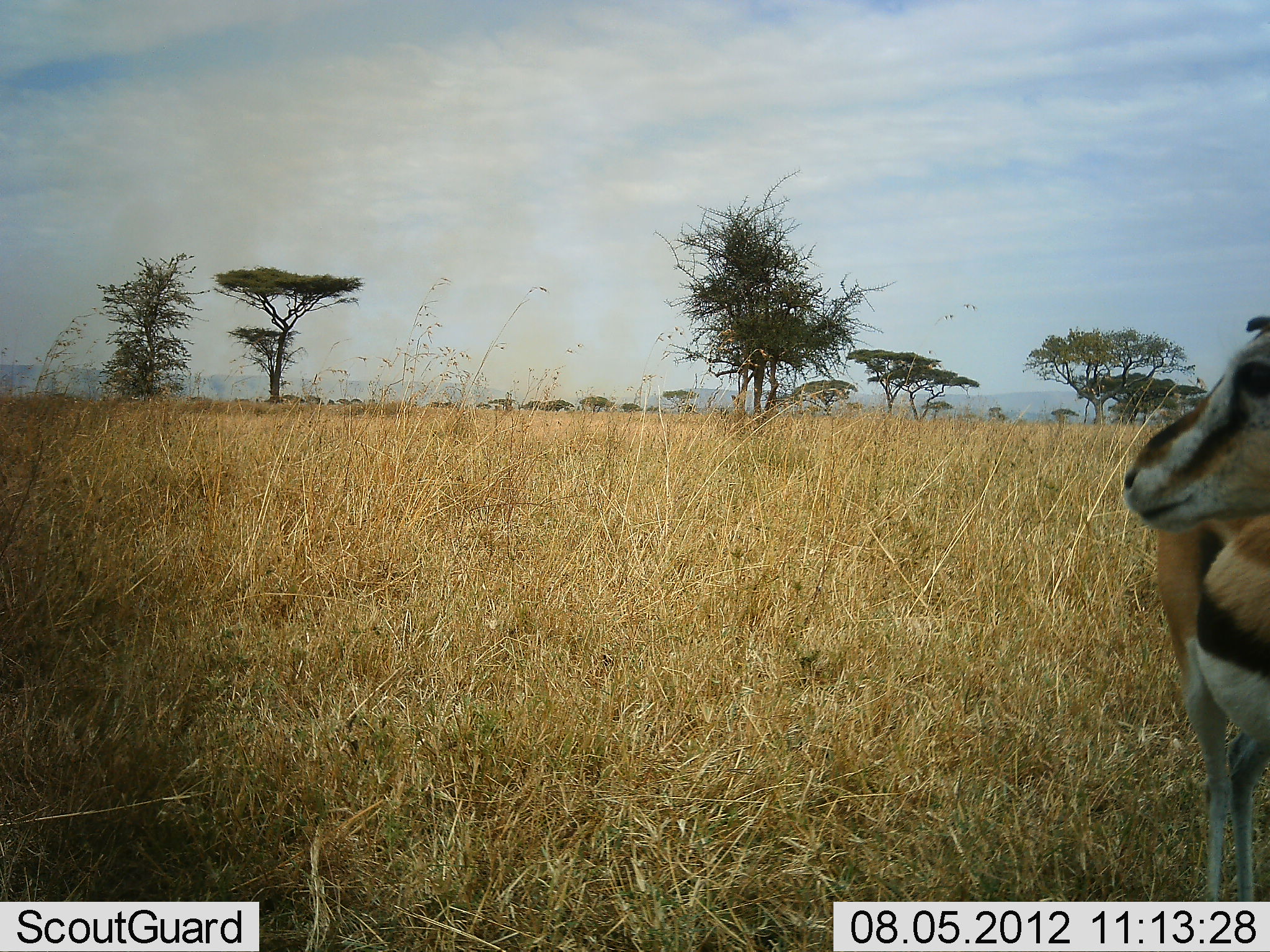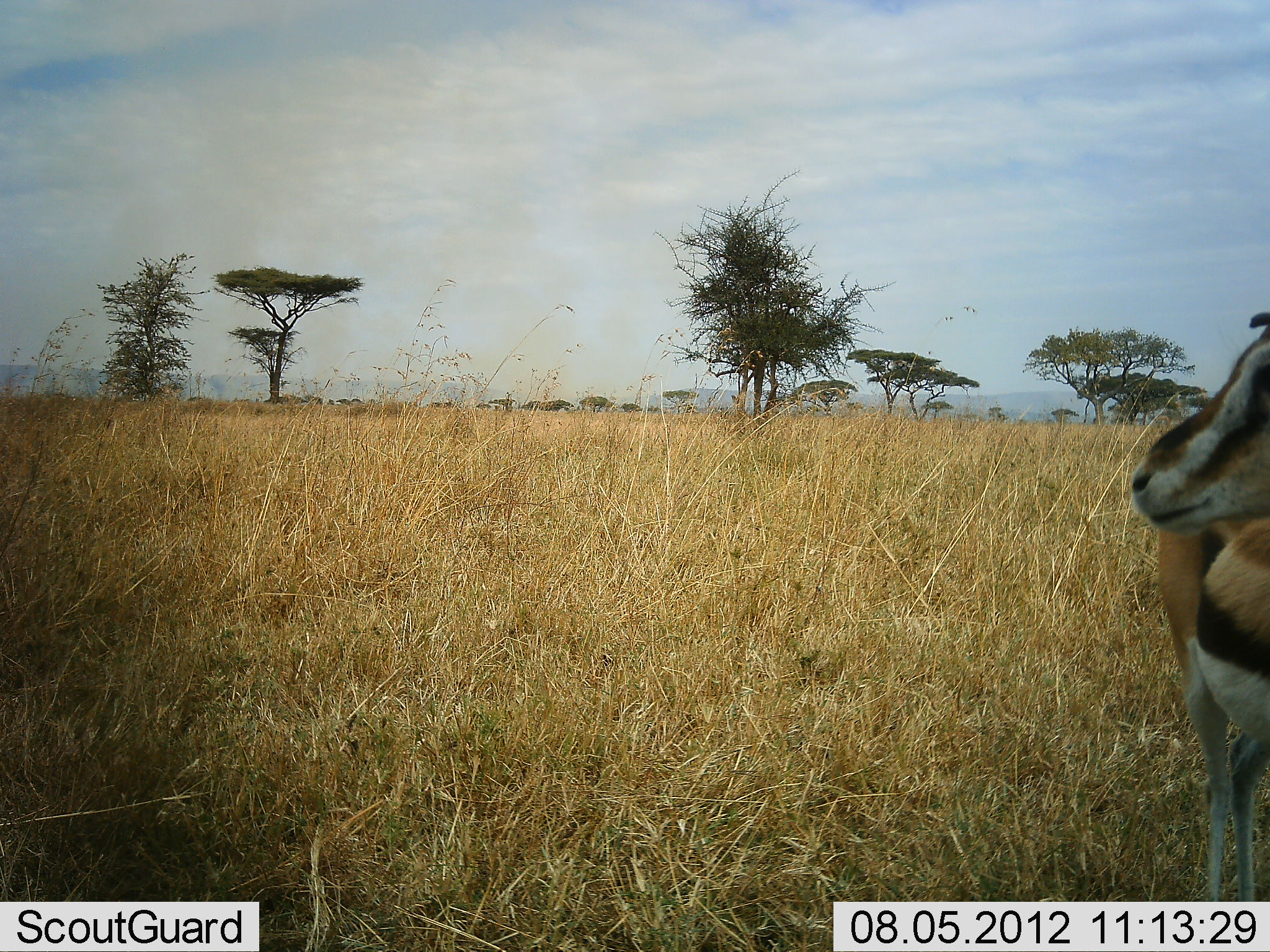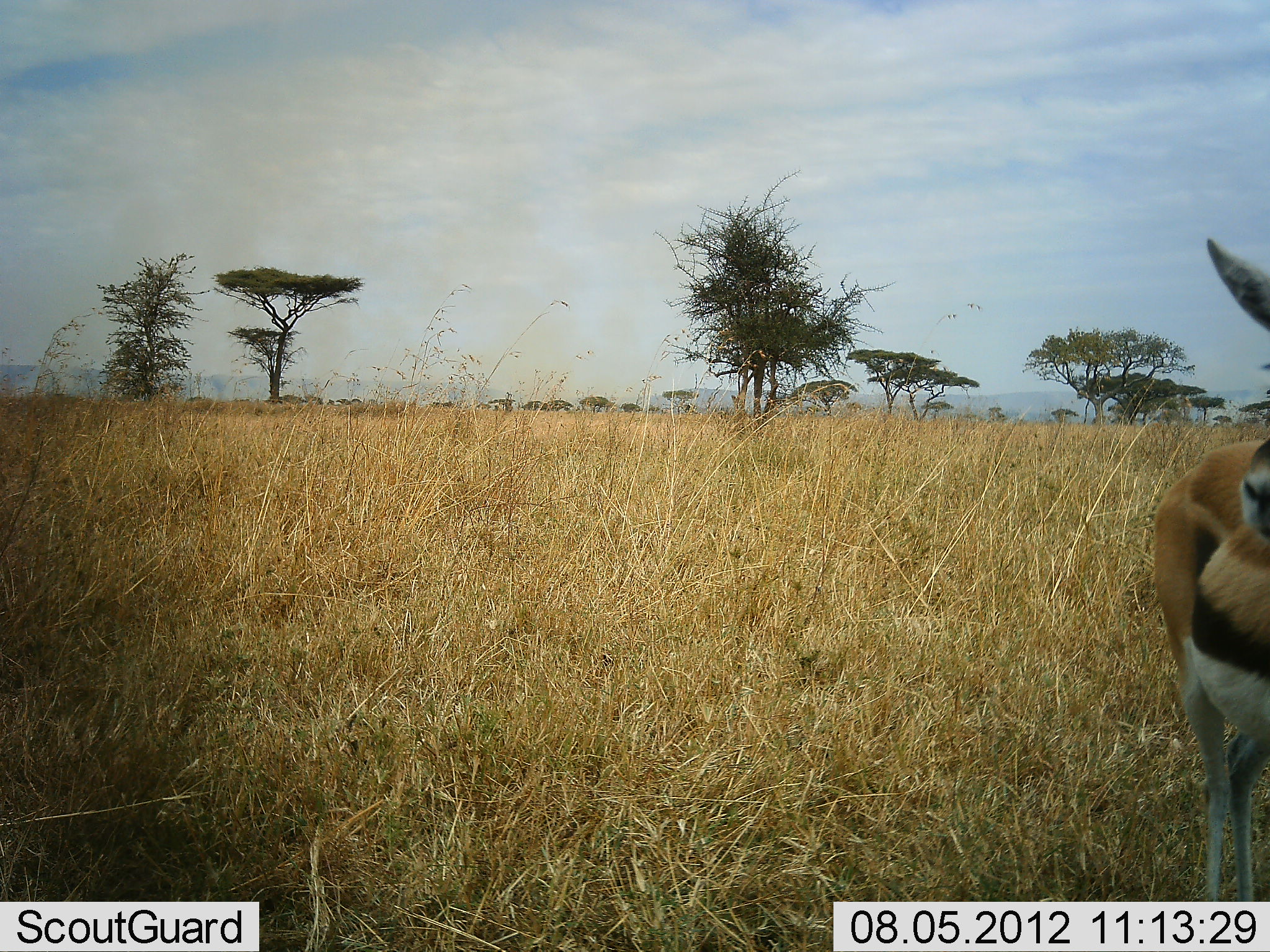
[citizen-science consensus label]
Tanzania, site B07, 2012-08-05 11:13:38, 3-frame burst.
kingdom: Animalia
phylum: Chordata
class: Mammalia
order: Artiodactyla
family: Bovidae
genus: Eudorcas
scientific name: Eudorcas thomsonii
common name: thomson's gazelle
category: gazellethomsons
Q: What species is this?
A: Gazellethomsons (thomson's gazelle) (Eudorcas thomsonii).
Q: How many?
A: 1.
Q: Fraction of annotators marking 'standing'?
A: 90%.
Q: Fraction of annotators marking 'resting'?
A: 0%.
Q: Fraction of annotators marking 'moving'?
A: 10%.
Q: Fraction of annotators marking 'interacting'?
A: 0%.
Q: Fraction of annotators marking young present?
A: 0%.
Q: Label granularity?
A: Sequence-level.